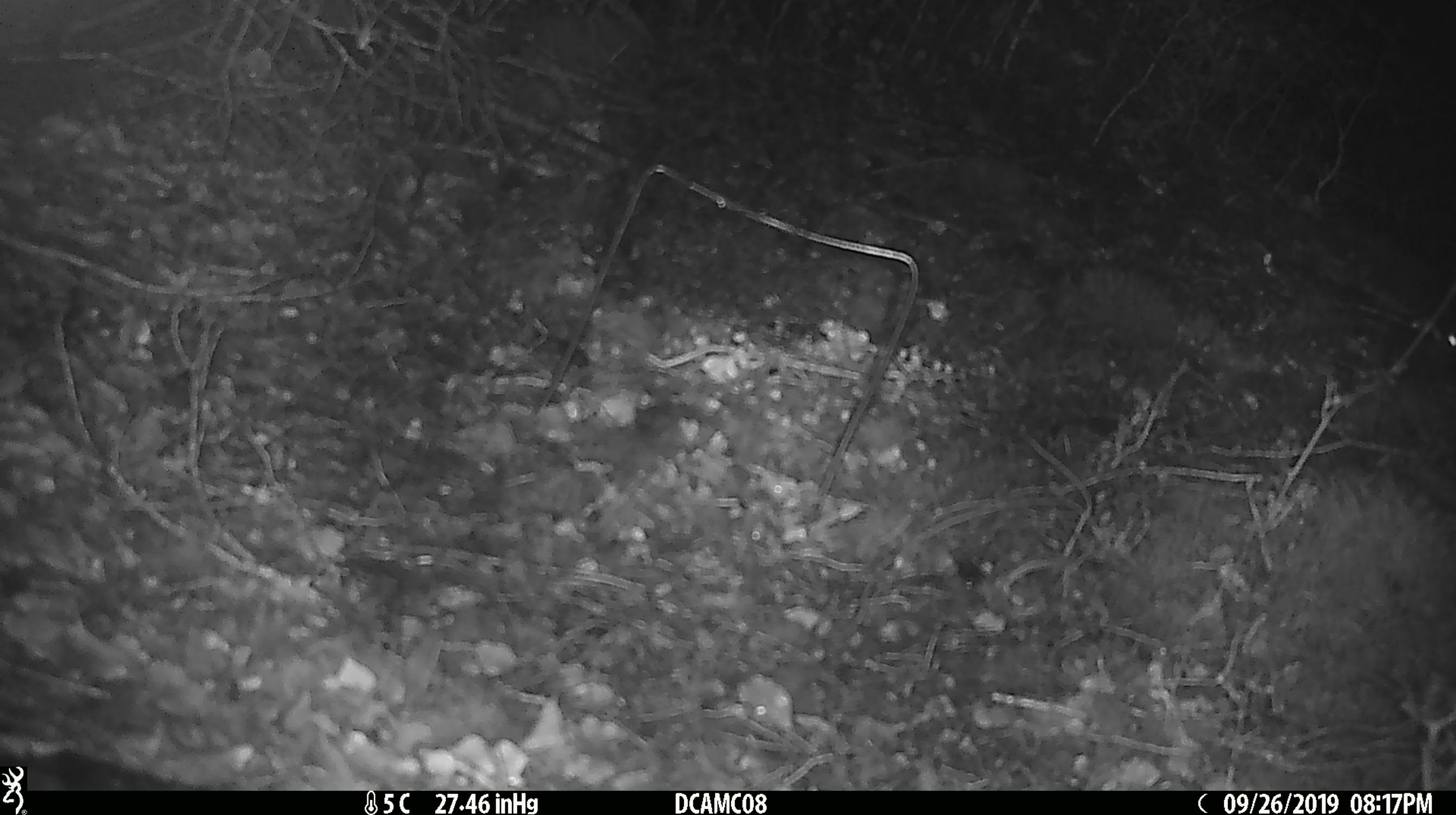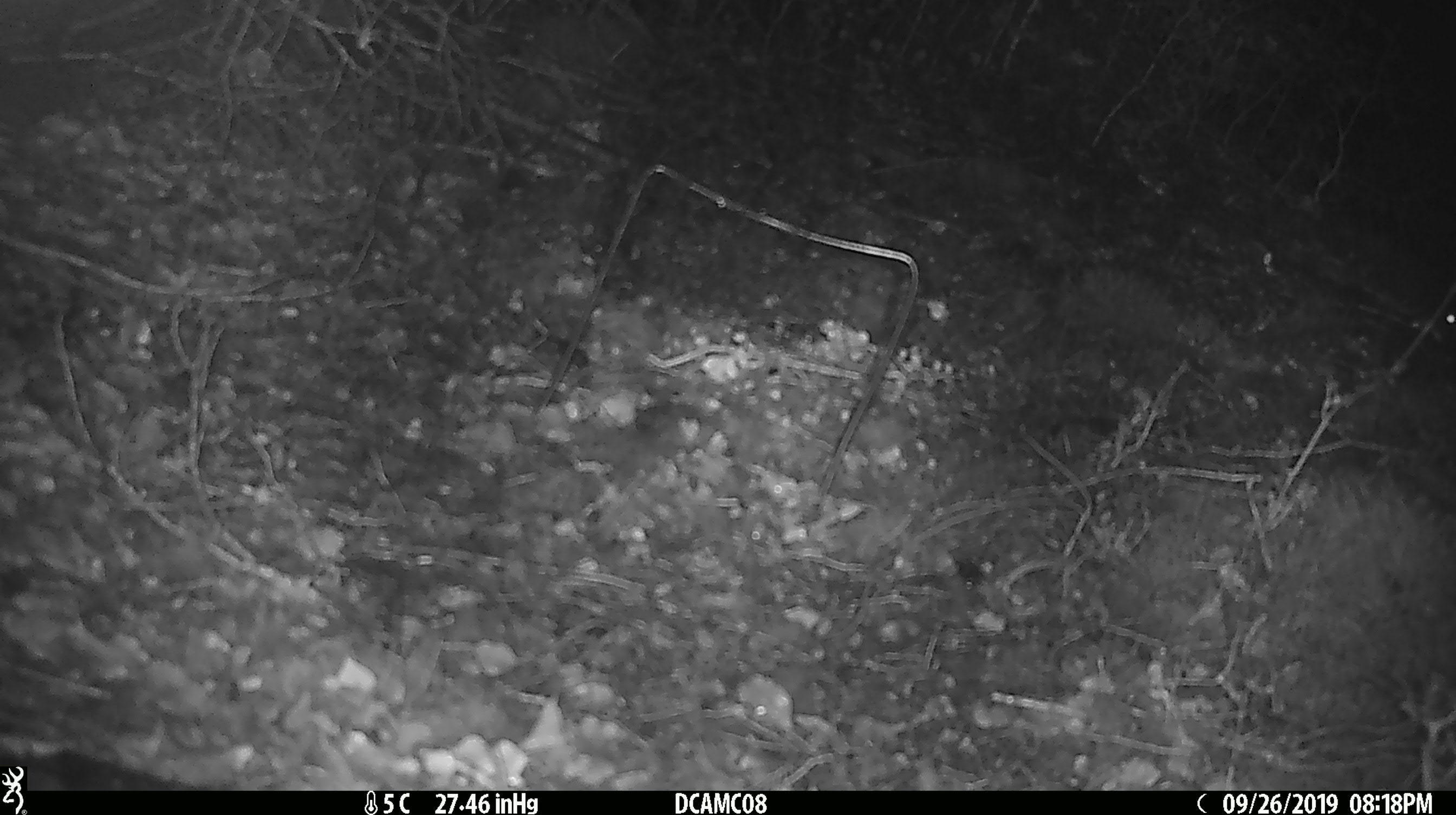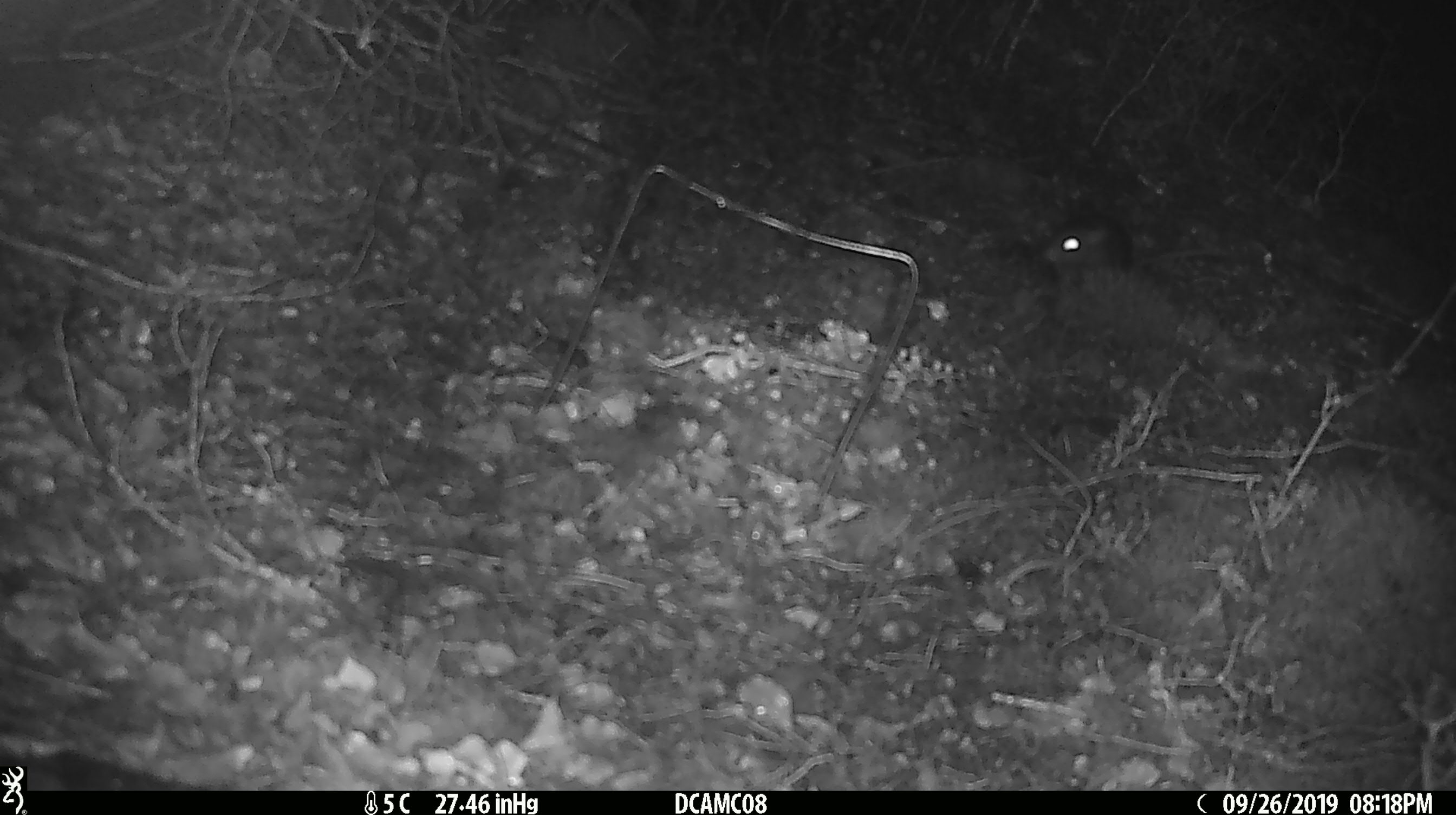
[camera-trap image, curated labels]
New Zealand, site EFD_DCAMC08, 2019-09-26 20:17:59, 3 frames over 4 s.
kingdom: Animalia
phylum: Chordata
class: Mammalia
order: Rodentia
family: Muridae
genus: Mus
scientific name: Mus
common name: mouse